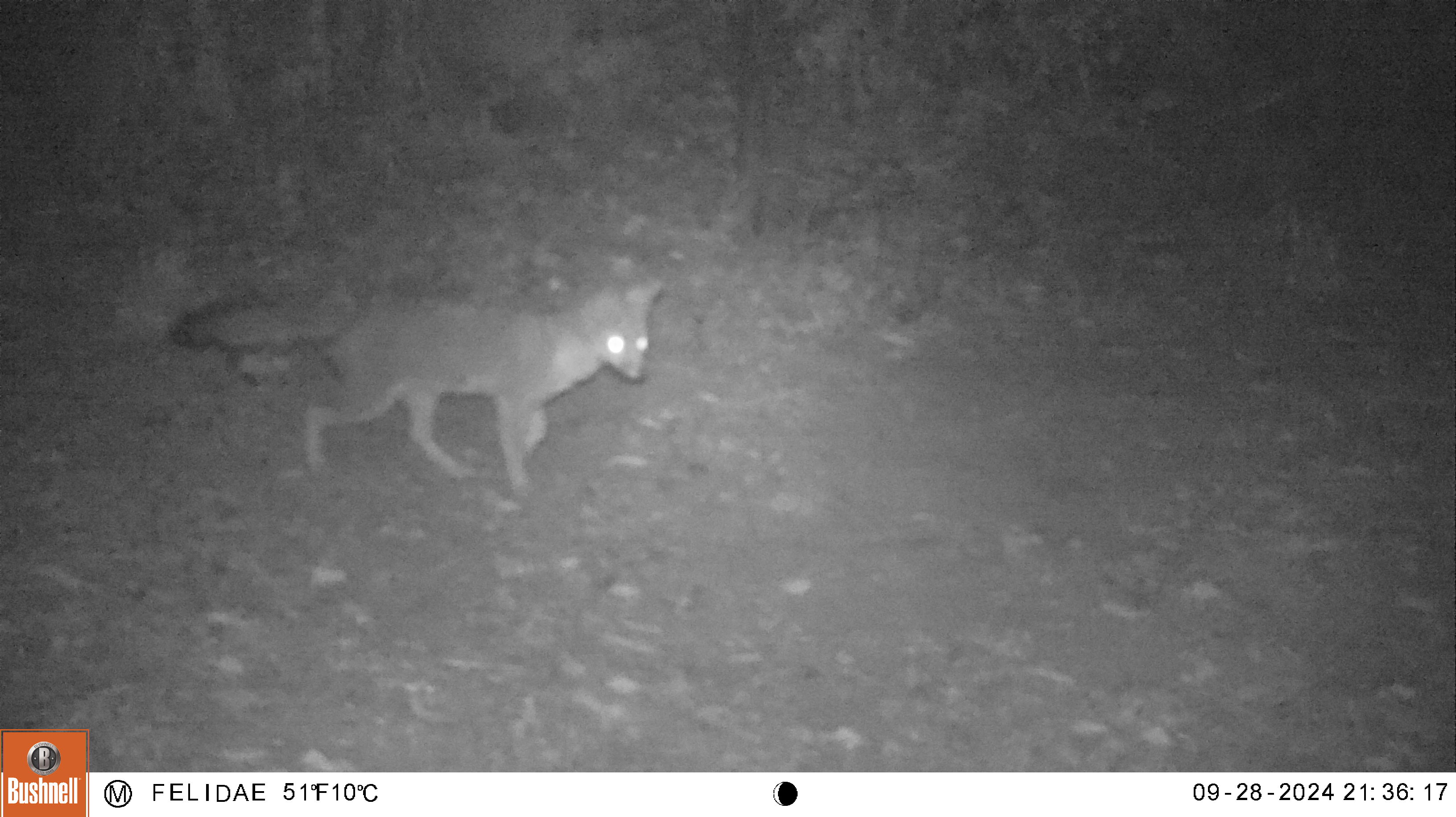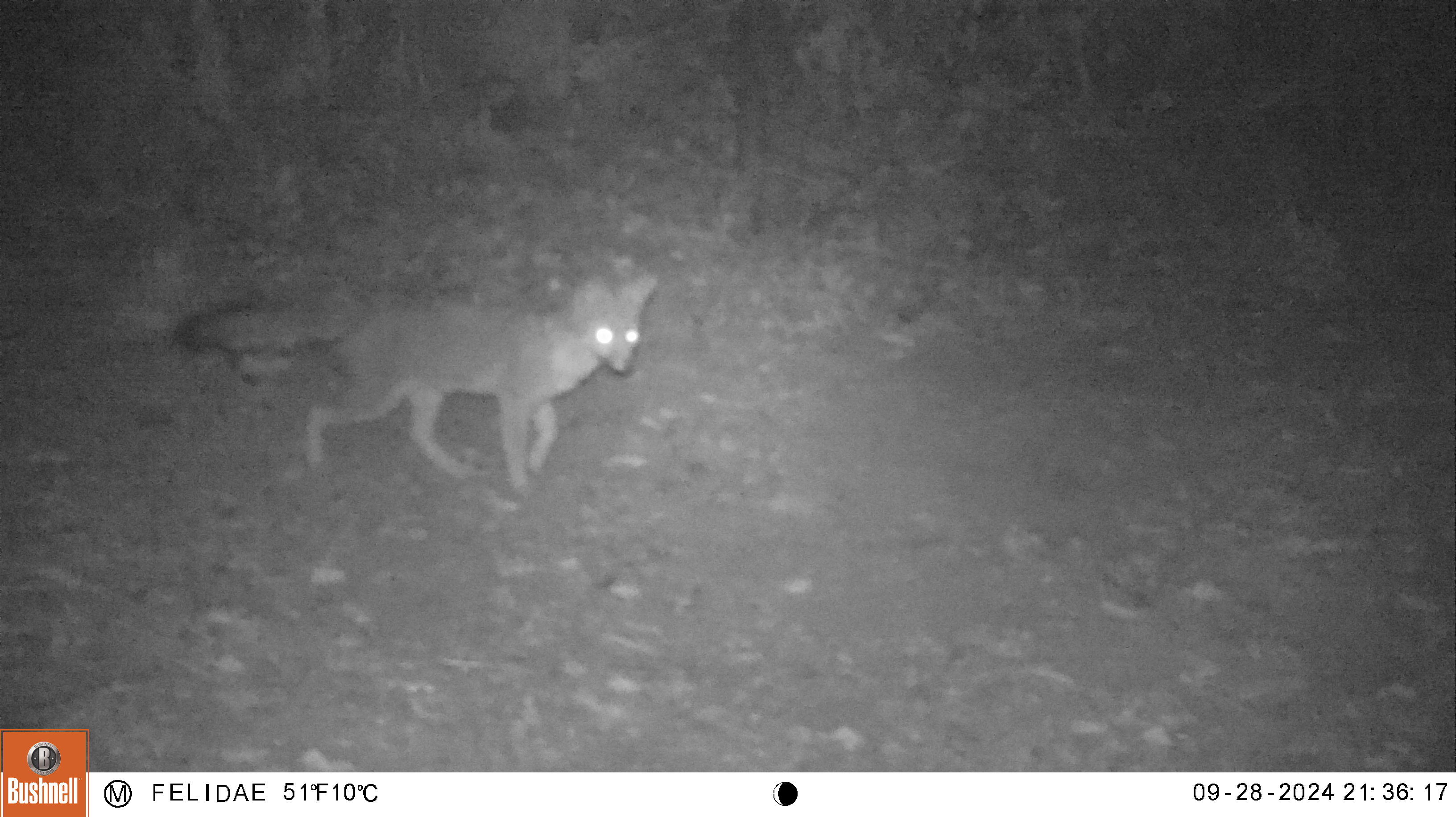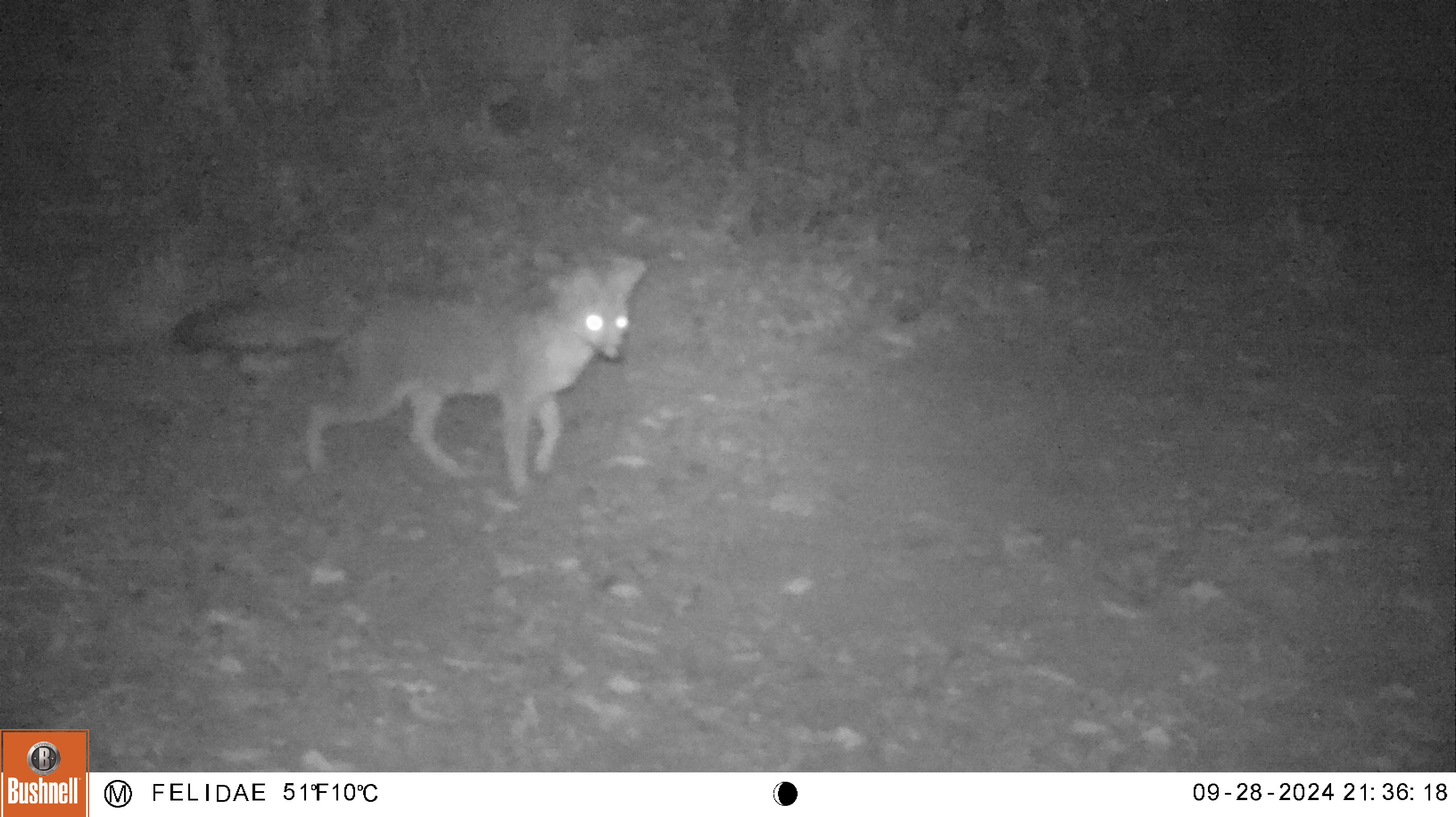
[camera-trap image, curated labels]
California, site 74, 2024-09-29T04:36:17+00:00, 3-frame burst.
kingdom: Animalia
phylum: Chordata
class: Mammalia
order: Carnivora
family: Canidae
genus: Urocyon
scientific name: Urocyon cinereoargenteus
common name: gray fox